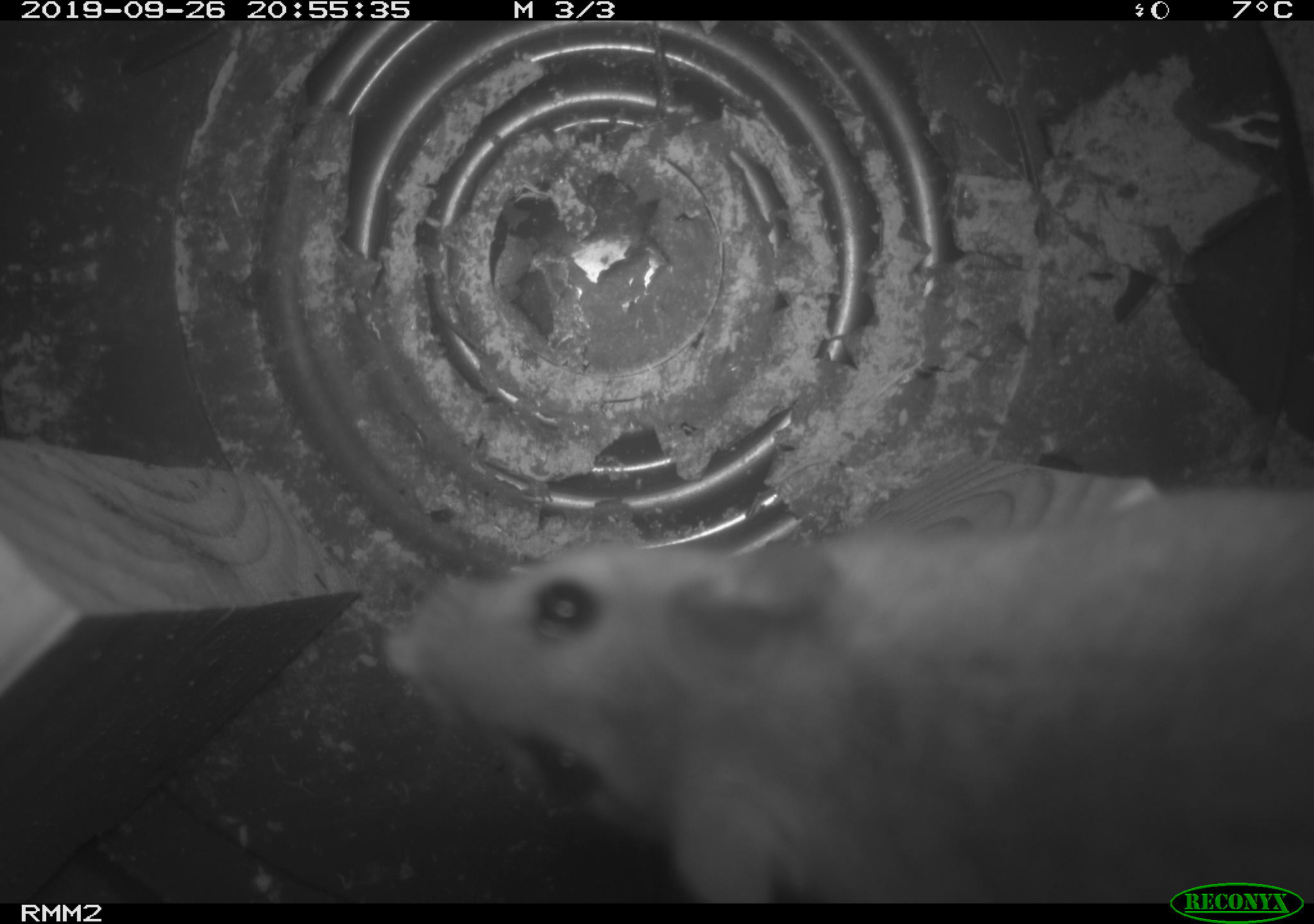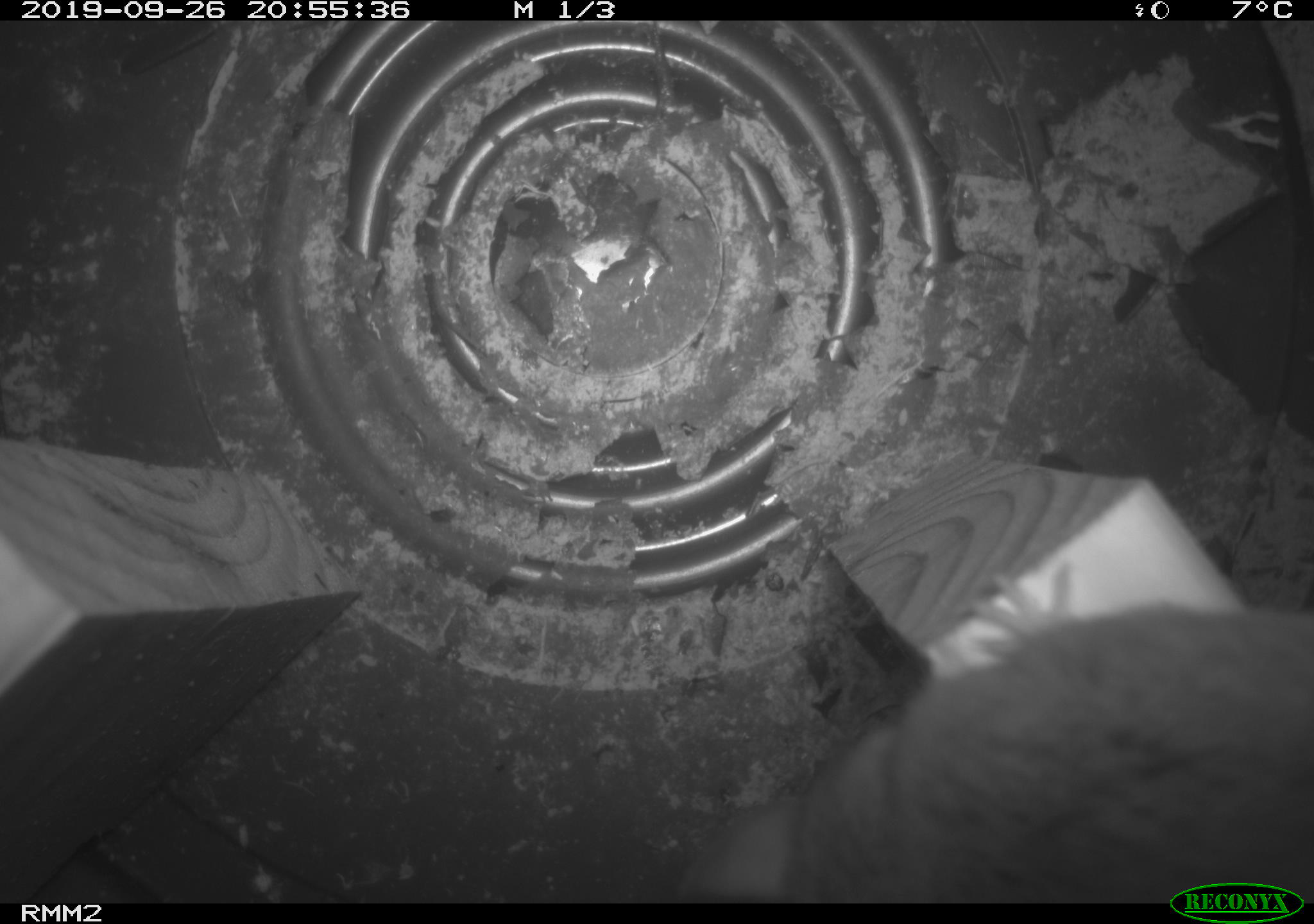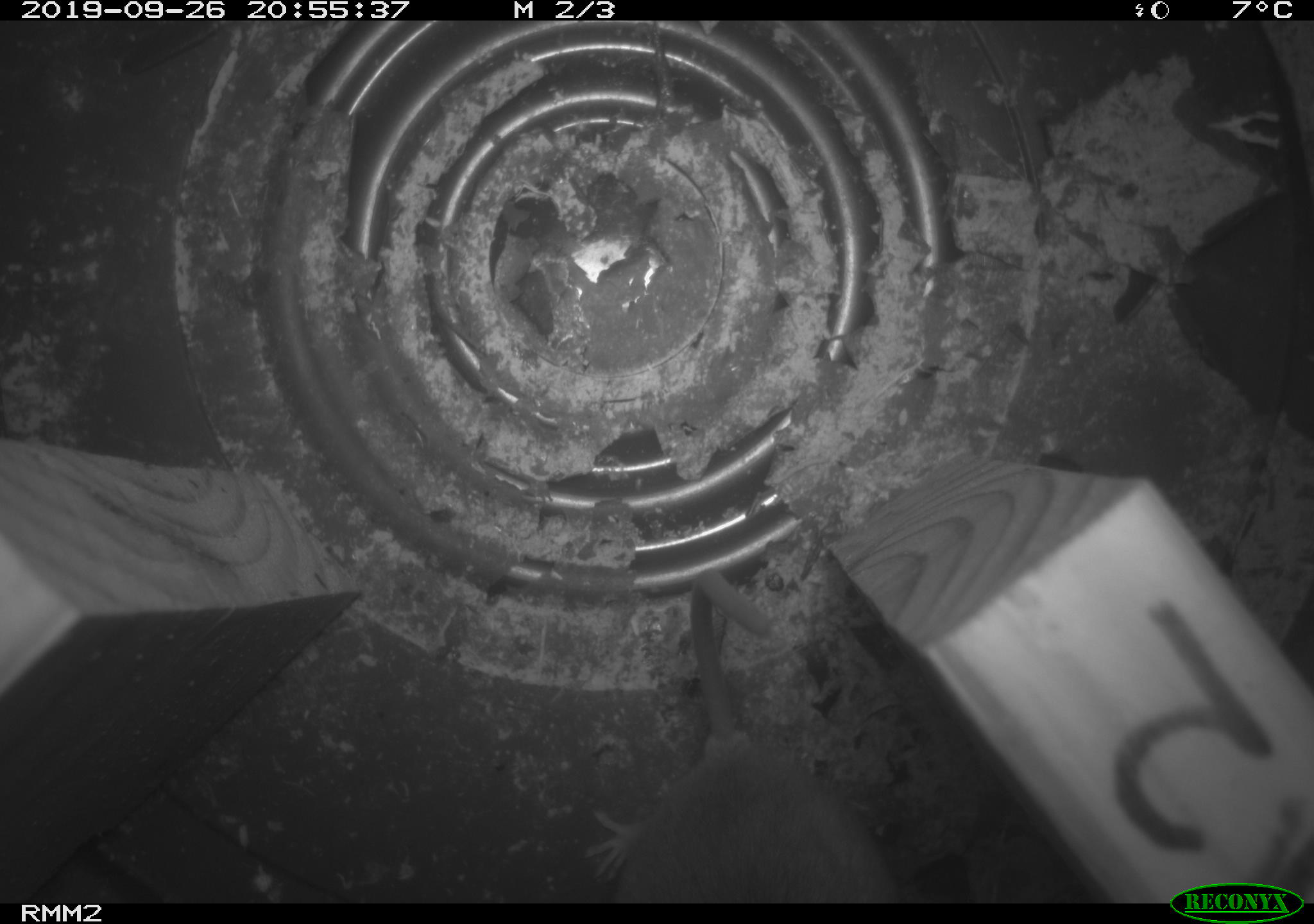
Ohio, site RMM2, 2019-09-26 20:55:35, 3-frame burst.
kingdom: Animalia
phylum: Chordata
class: Mammalia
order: Rodentia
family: Cricetidae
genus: Peromyscus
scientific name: Peromyscus leucopus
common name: white-footed mouse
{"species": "white-footed mouse (Peromyscus leucopus)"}